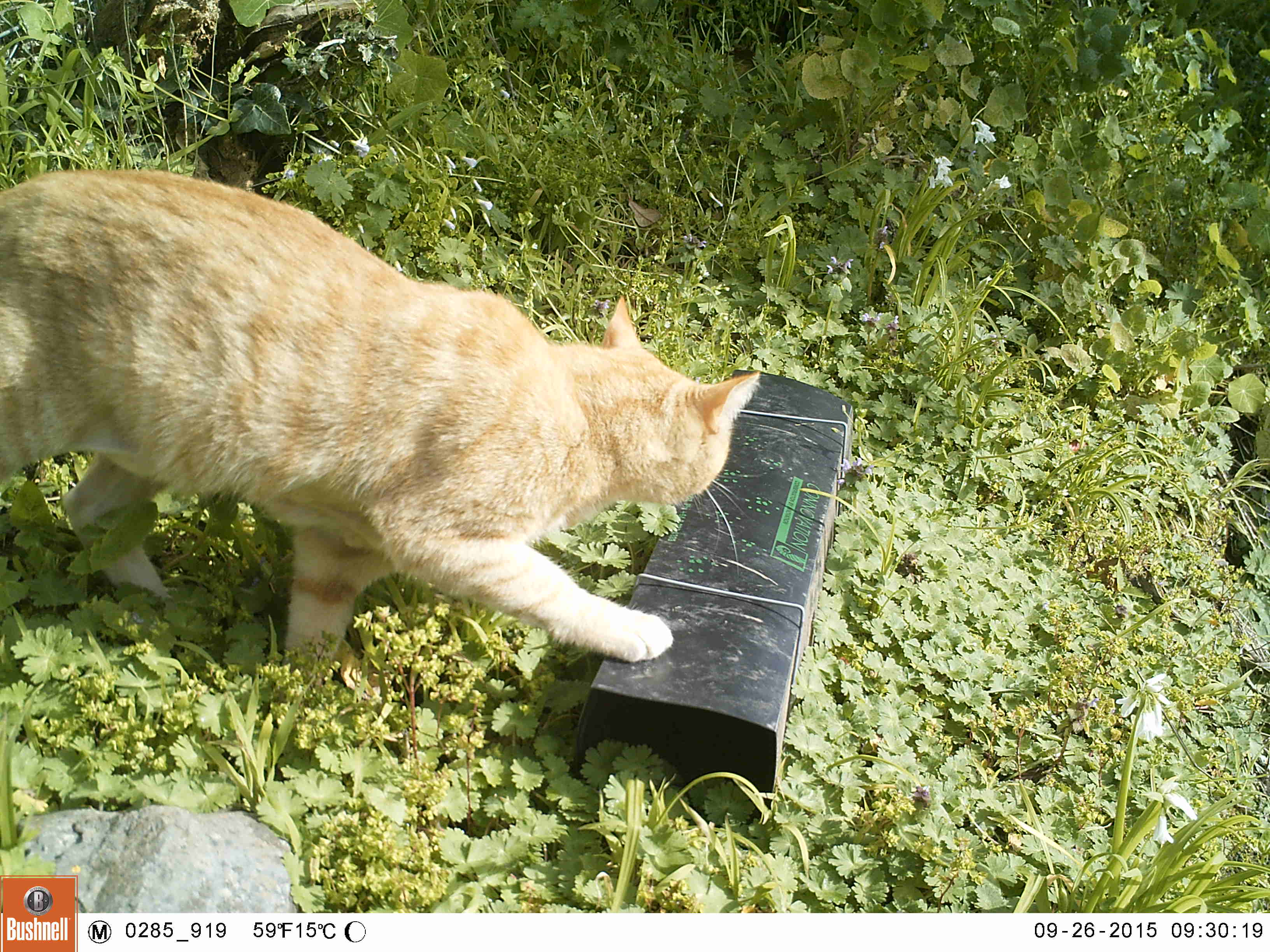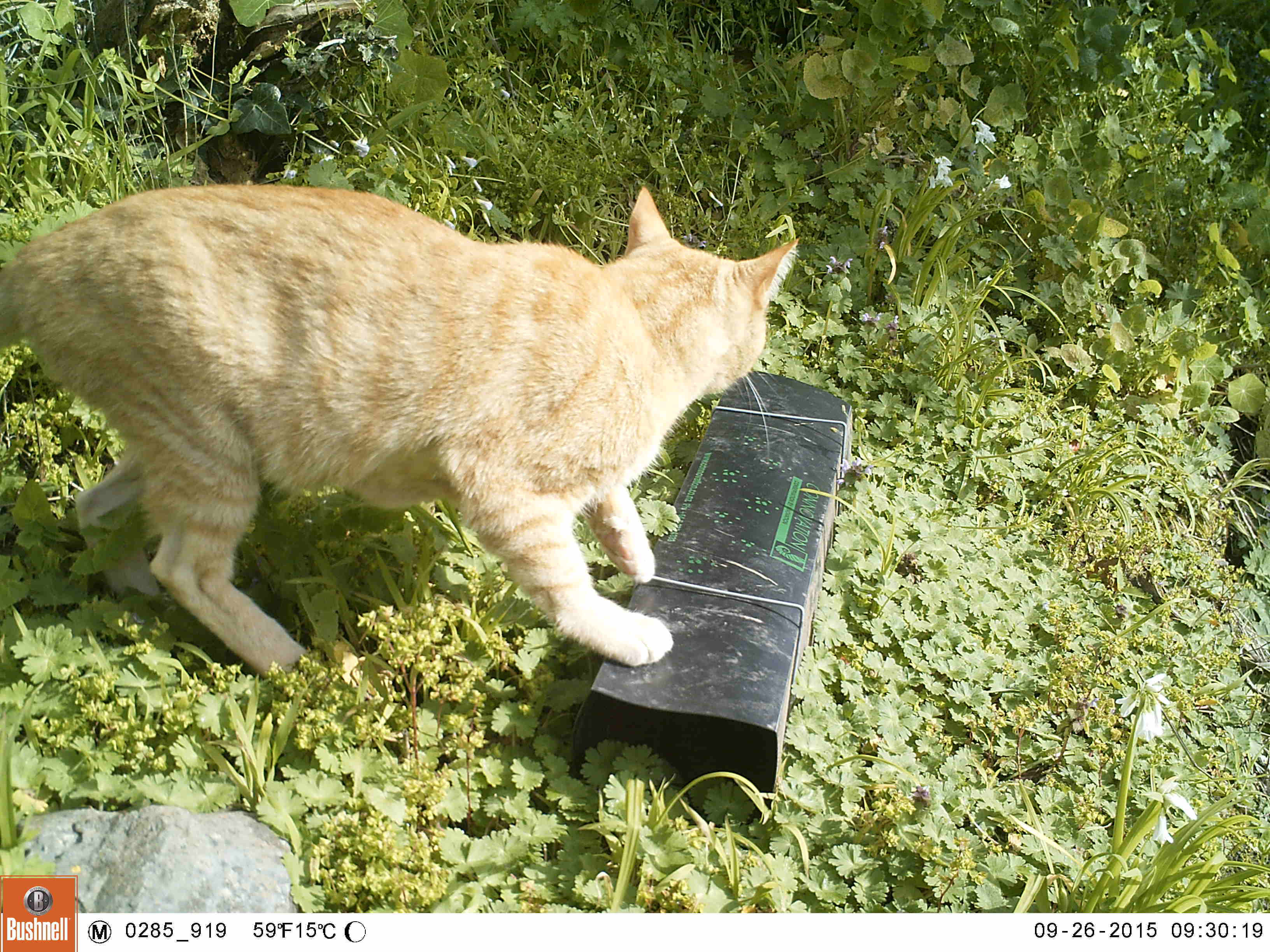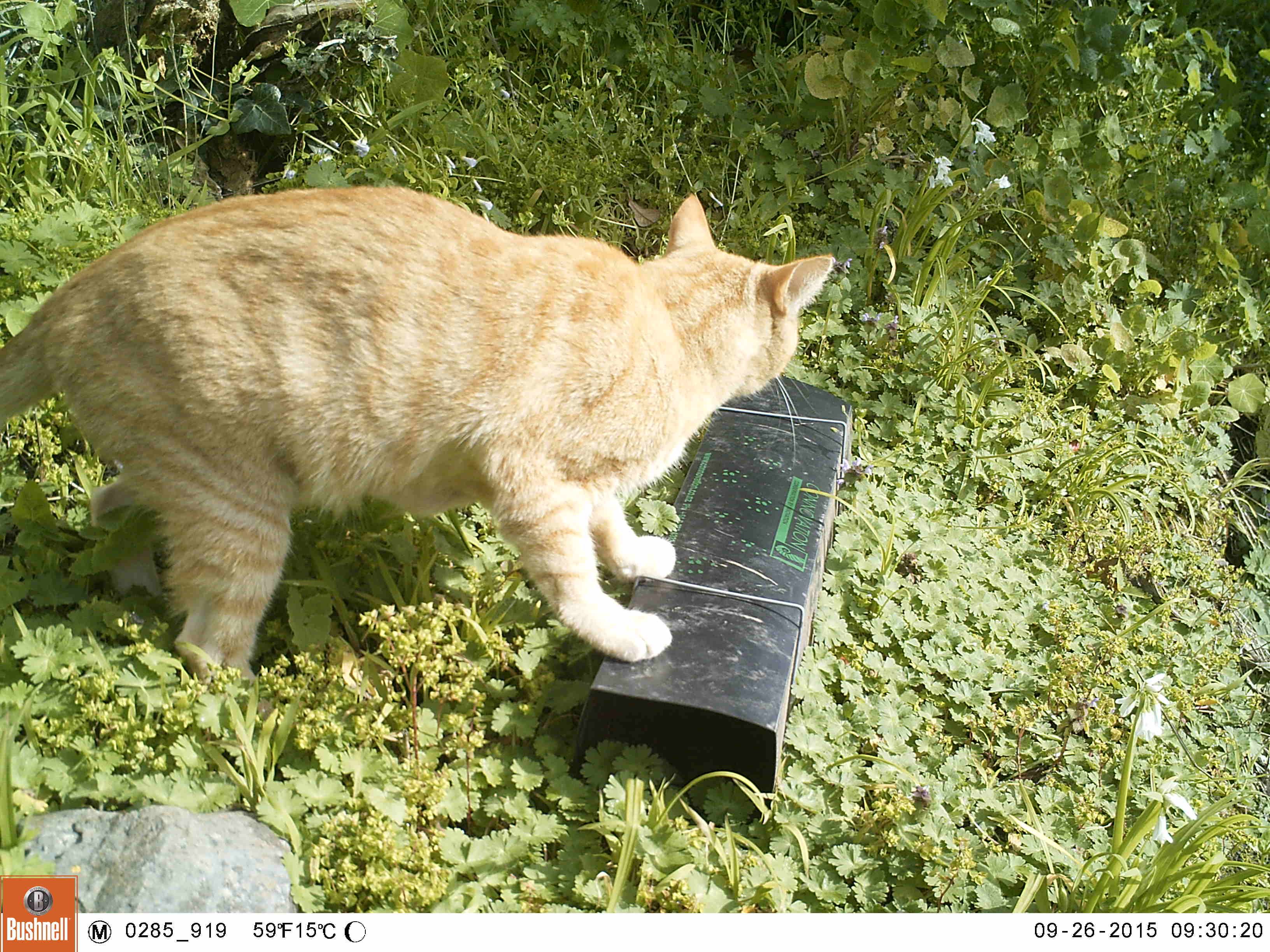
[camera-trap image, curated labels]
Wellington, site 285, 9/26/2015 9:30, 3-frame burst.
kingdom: Animalia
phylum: Chordata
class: Mammalia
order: Carnivora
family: Felidae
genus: Felis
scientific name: Felis catus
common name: cat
Cat (Felis catus).